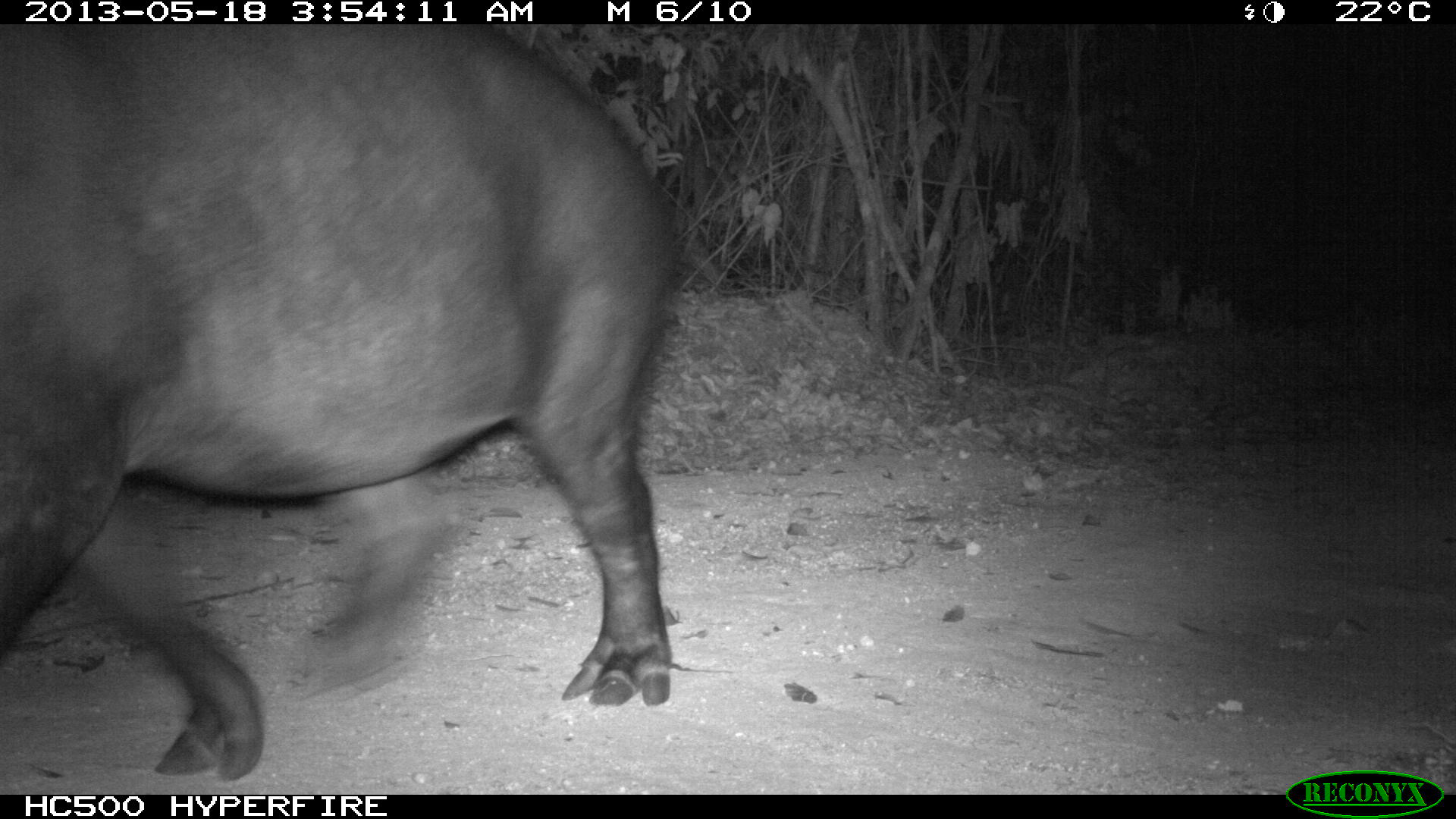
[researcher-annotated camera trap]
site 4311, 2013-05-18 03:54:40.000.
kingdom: Animalia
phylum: Chordata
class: Mammalia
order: Perissodactyla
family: Tapiridae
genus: Tapirus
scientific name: Tapirus bairdii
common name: baird's tapir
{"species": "Tapirus bairdii (baird's tapir)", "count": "1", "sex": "female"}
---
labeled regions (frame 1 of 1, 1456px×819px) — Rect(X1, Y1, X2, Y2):
tapirus bairdii: Rect(0, 24, 677, 781)